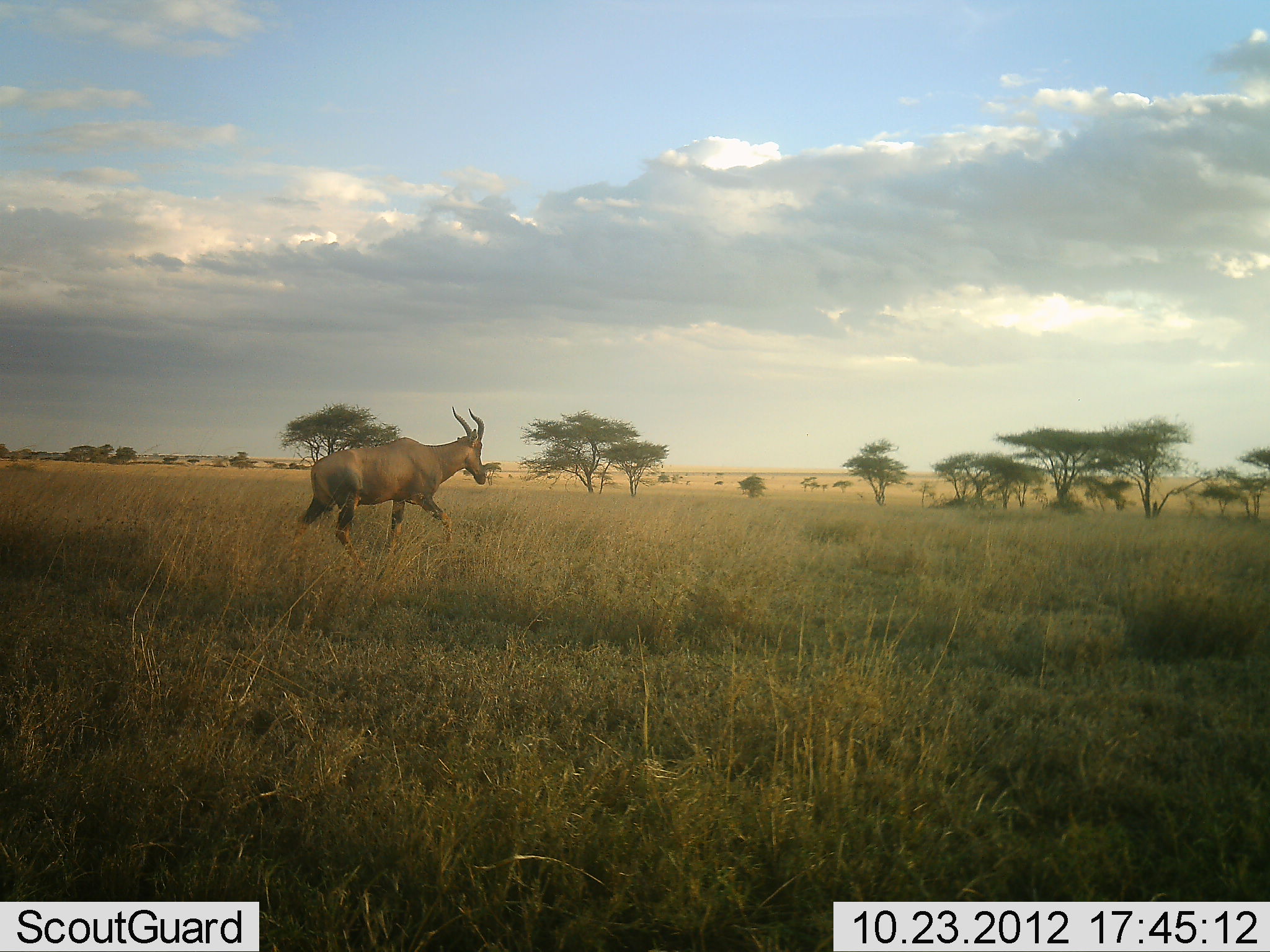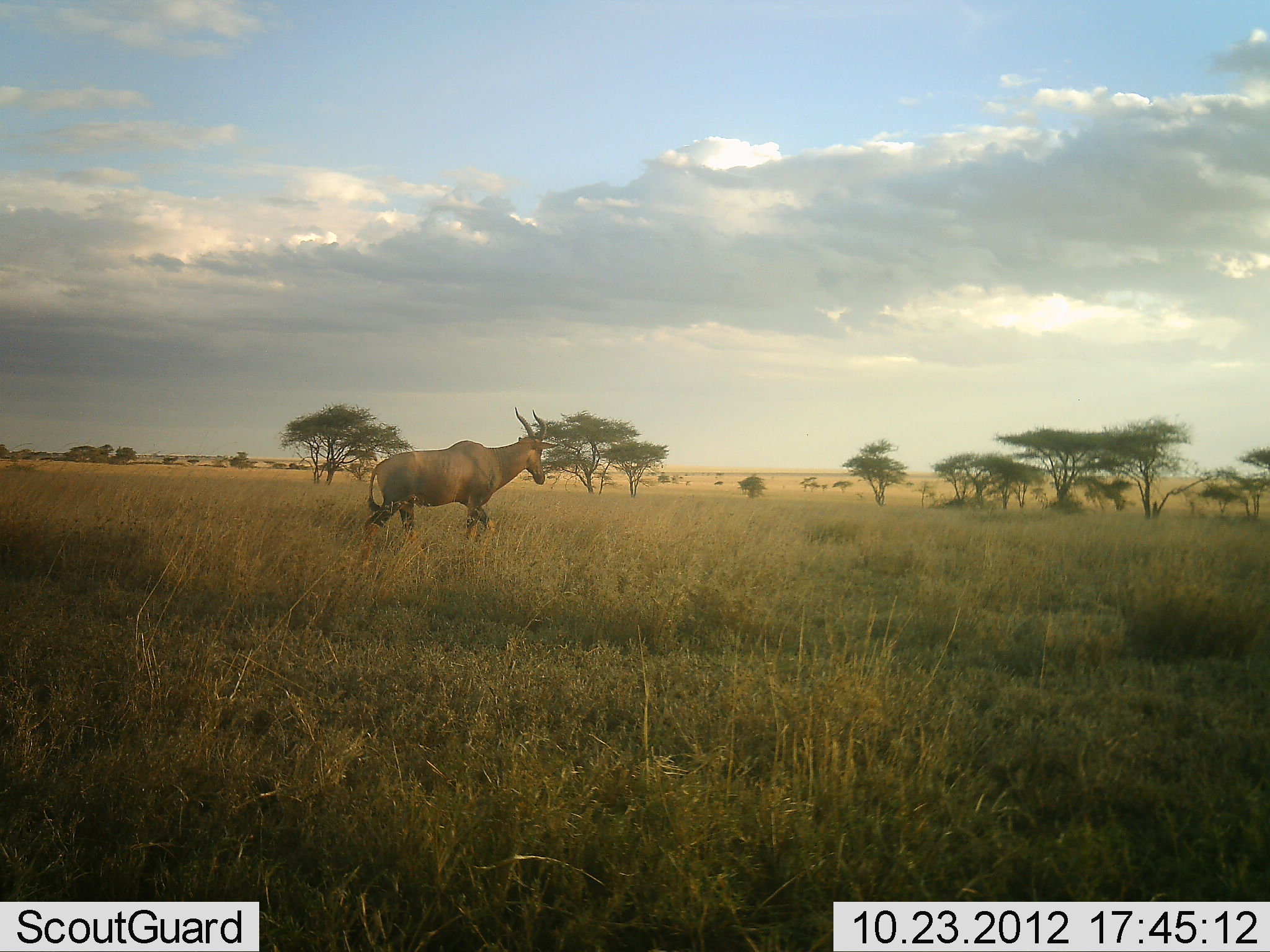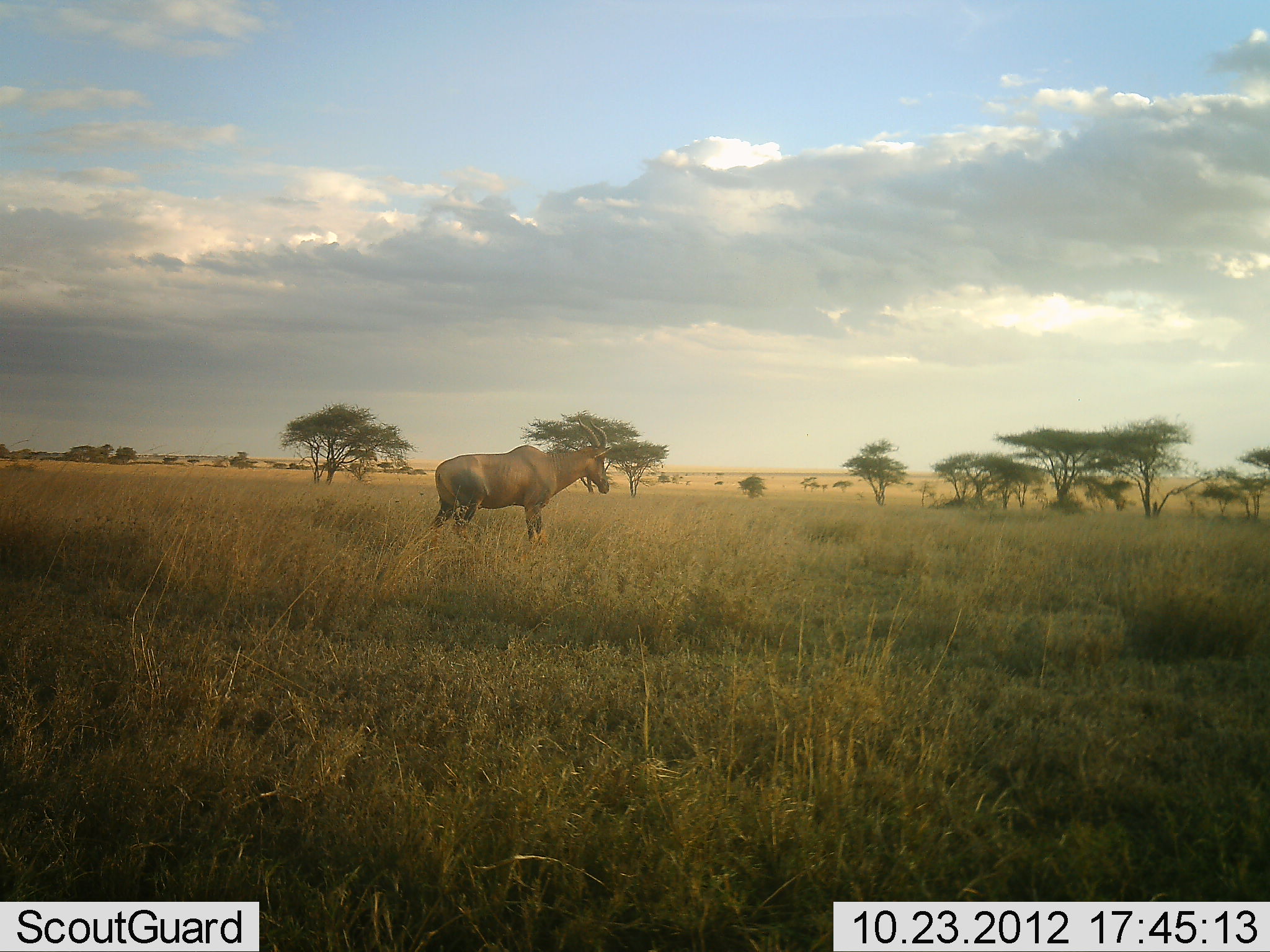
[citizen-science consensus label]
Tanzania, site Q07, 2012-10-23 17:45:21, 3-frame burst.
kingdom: Animalia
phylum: Chordata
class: Mammalia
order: Artiodactyla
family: Bovidae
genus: Damaliscus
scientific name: Damaliscus lunatus jimela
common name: topi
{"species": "topi (Damaliscus lunatus jimela)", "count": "1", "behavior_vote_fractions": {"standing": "0%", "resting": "0%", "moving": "100%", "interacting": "0%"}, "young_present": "0%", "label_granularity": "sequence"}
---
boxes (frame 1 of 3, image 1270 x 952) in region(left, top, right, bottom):
animal: region(290, 406, 489, 576)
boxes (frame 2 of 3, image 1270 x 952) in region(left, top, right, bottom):
animal: region(363, 406, 554, 579)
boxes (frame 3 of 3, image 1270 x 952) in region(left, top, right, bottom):
animal: region(426, 419, 613, 552)